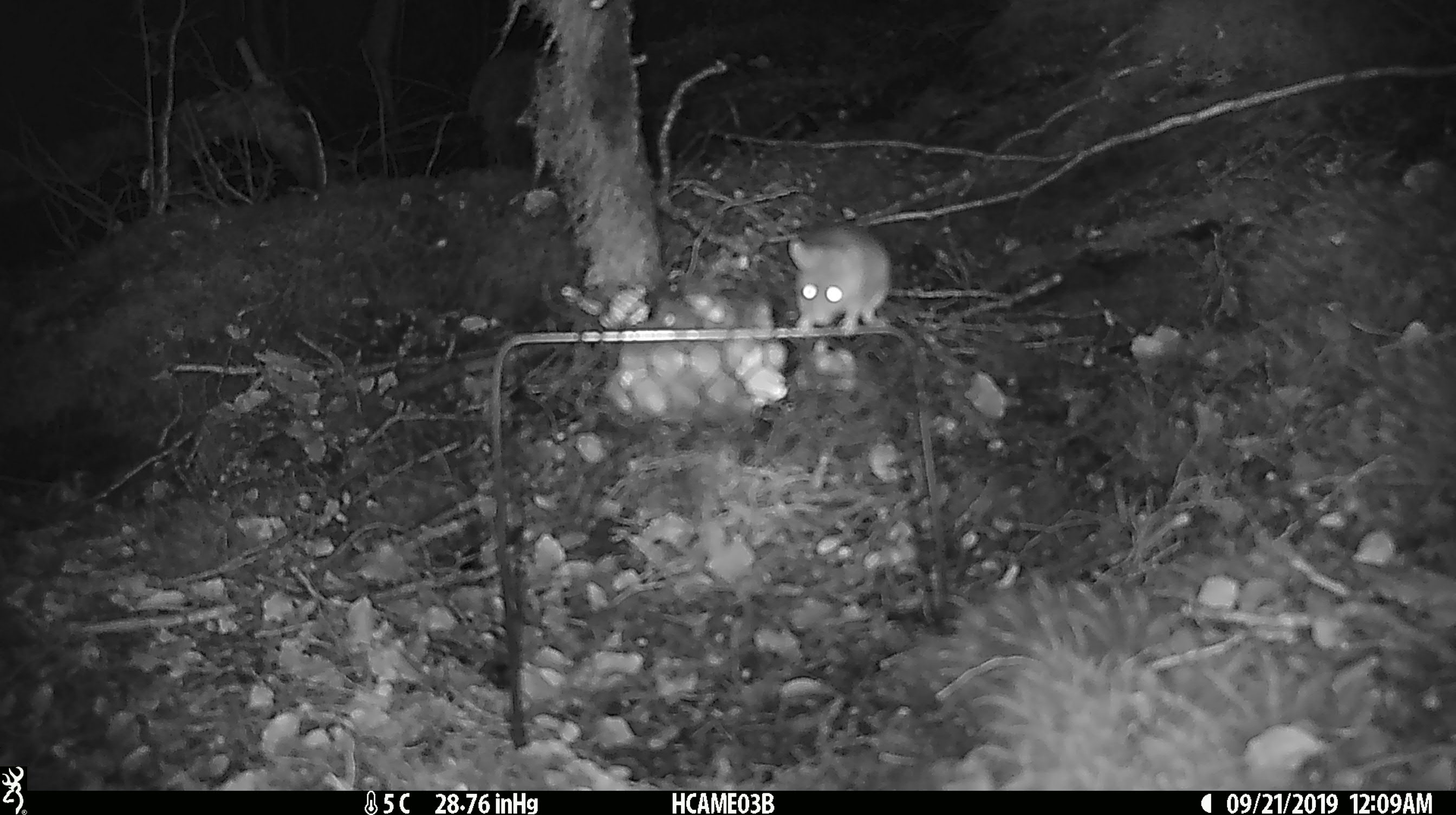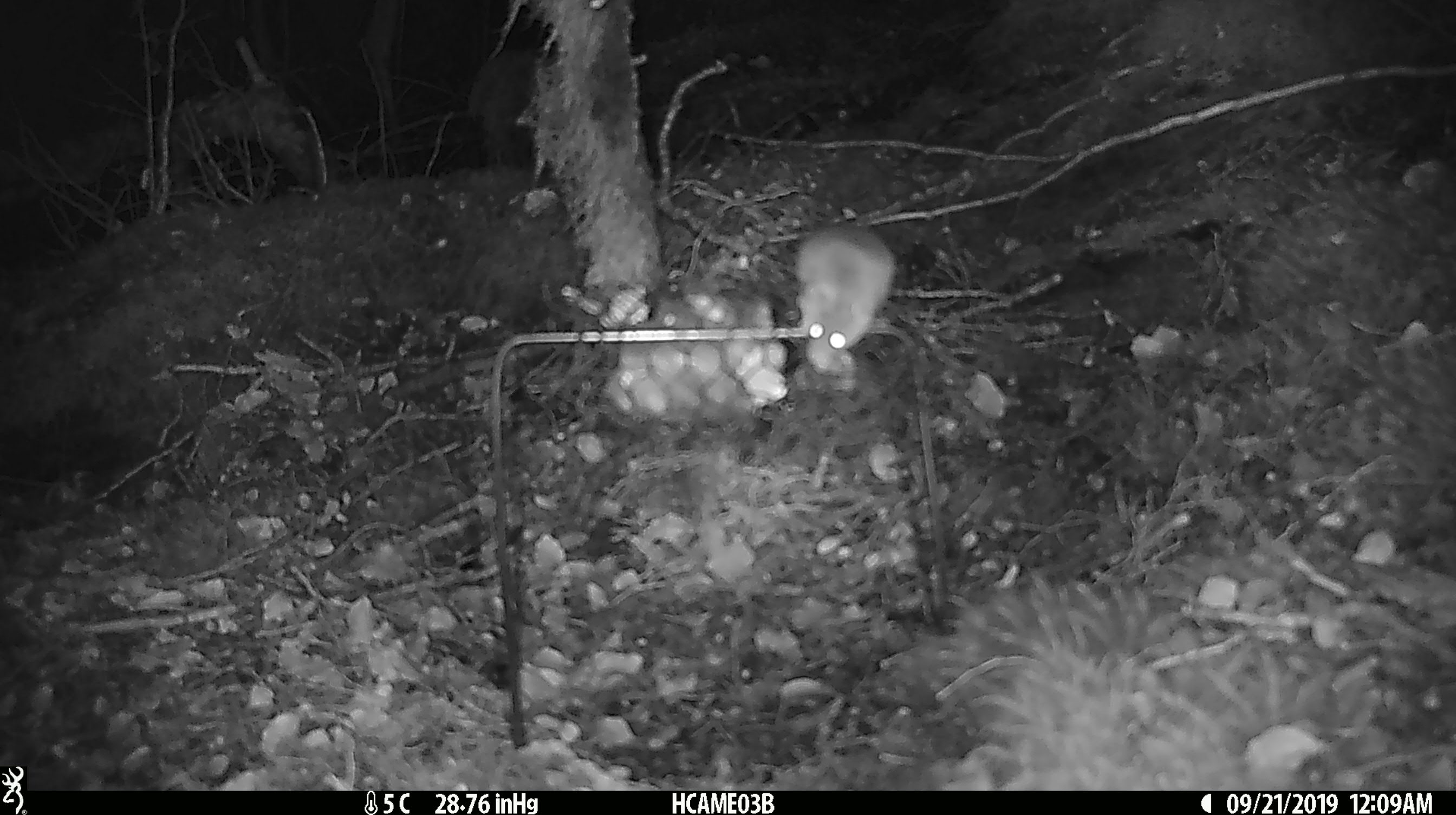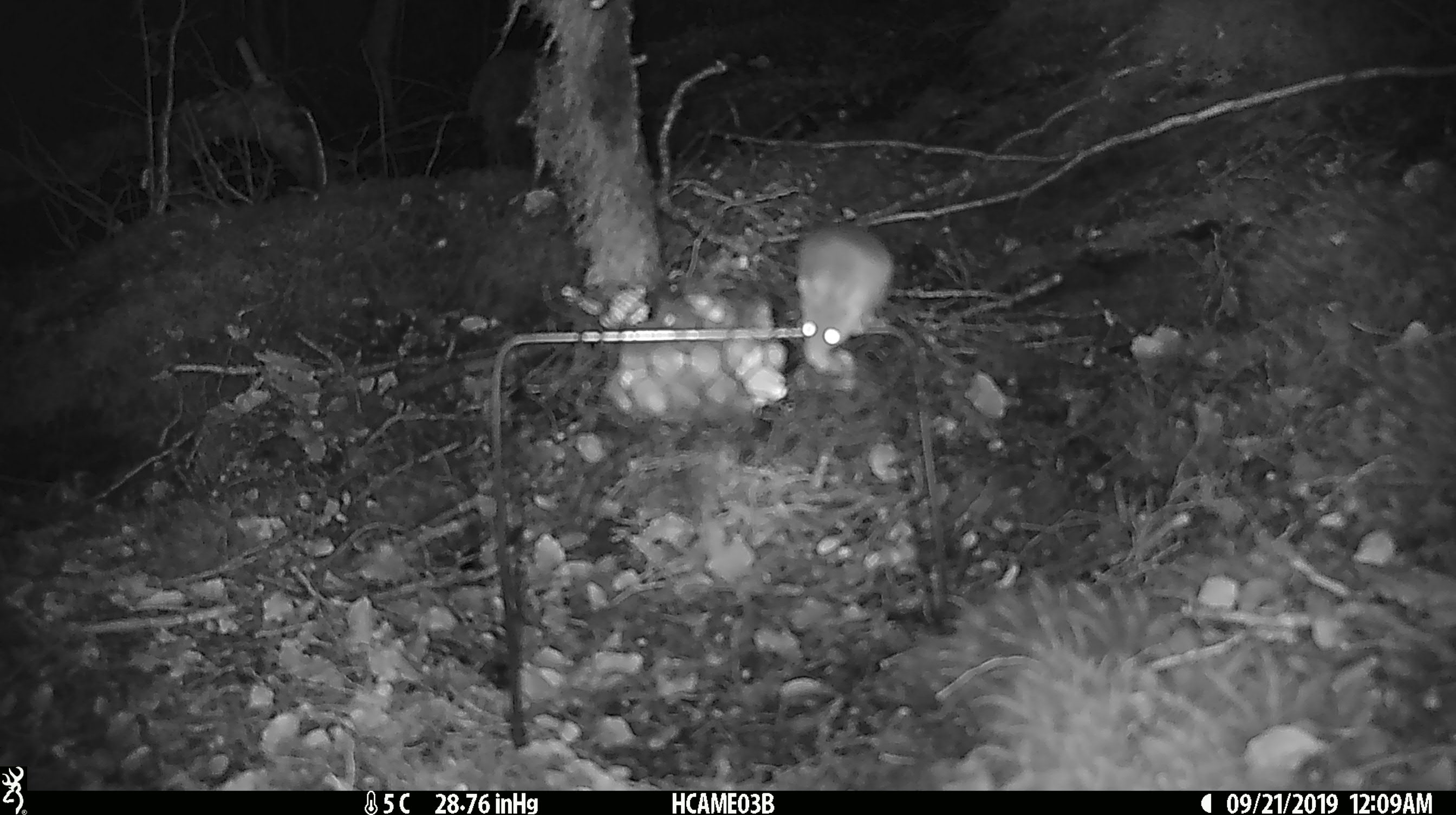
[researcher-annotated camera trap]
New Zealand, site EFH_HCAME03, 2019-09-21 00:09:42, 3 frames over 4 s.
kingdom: Animalia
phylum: Chordata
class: Mammalia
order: Rodentia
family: Muridae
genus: Mus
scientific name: Mus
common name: mouse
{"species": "mouse (Mus)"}